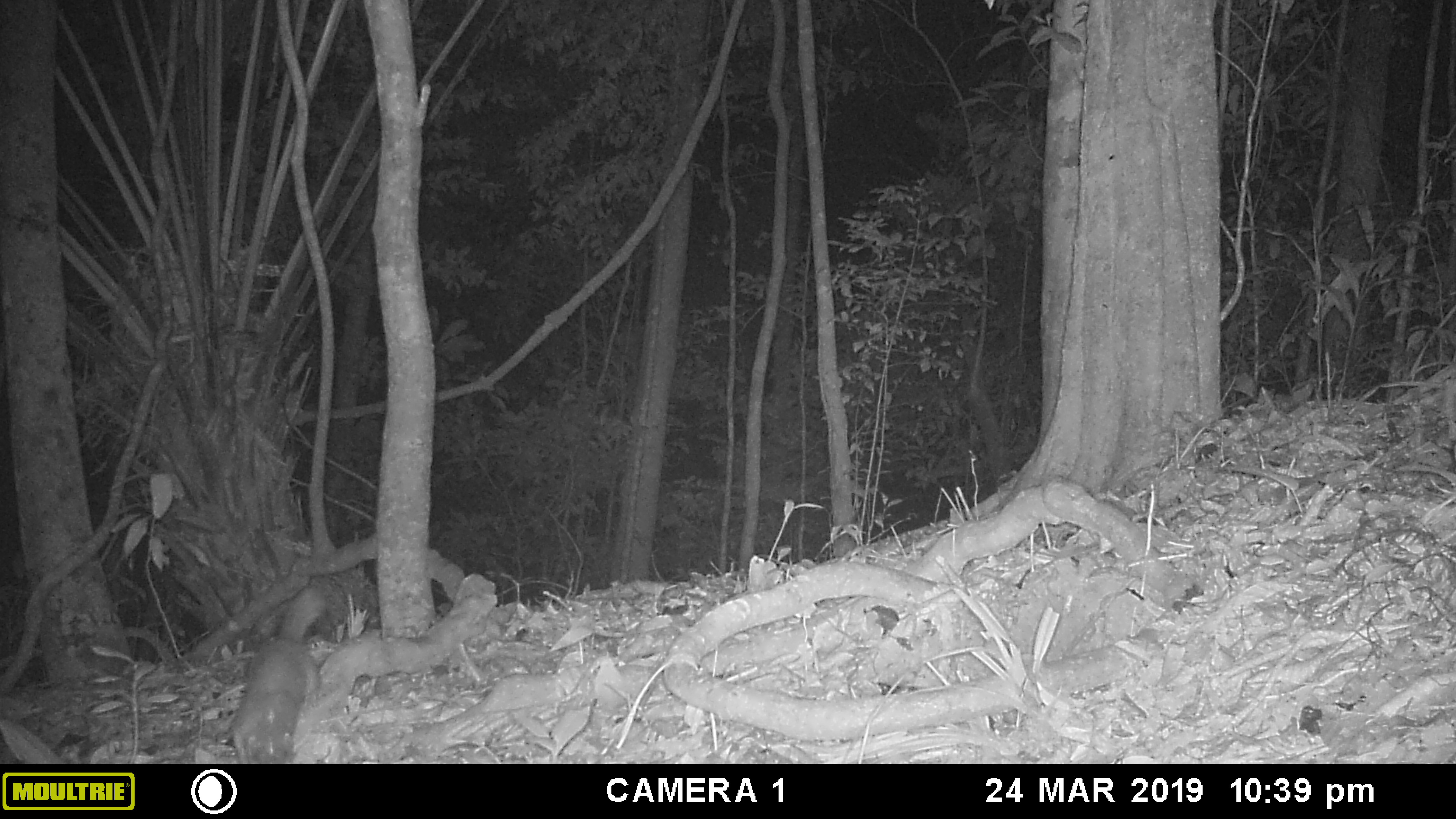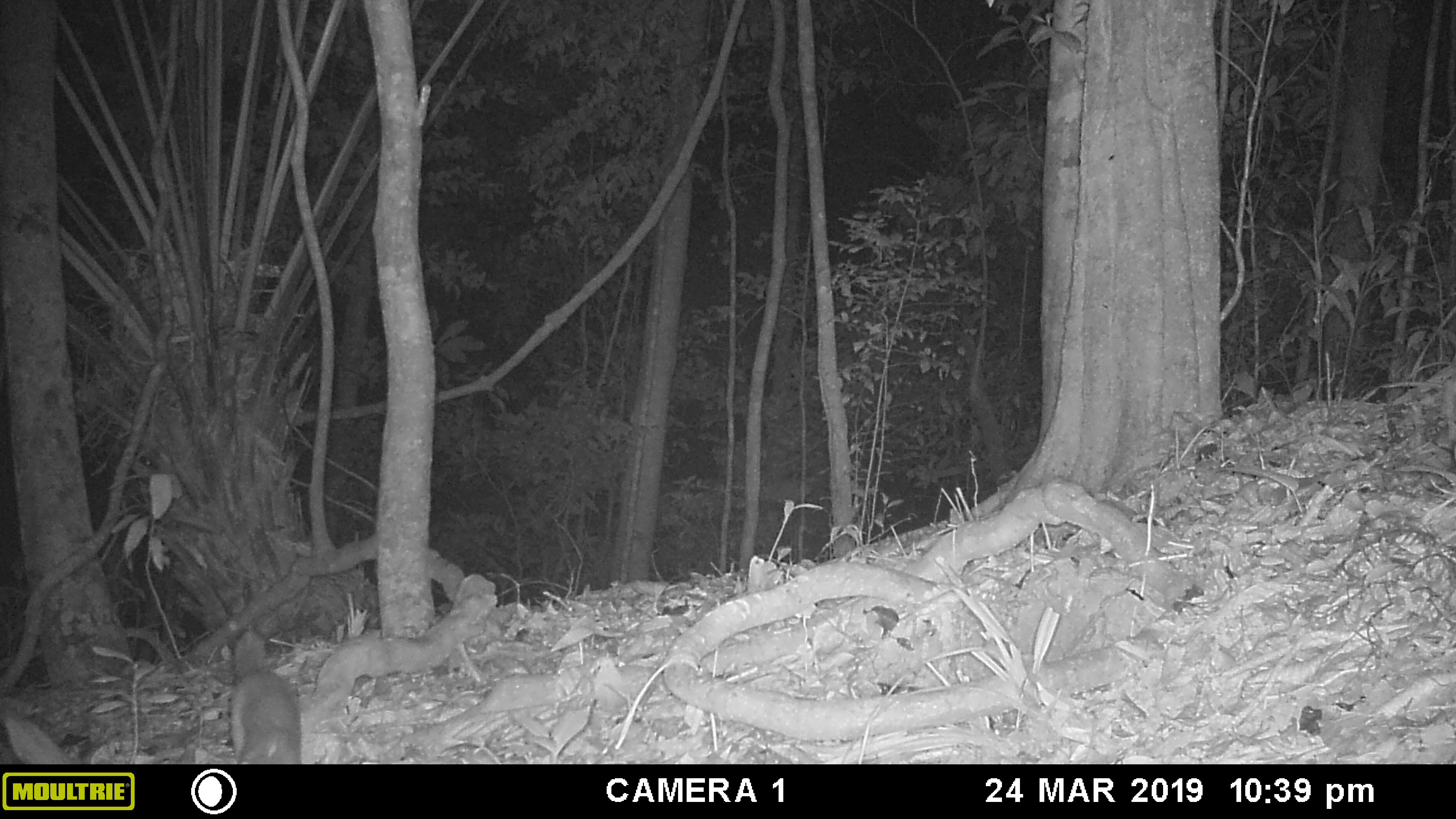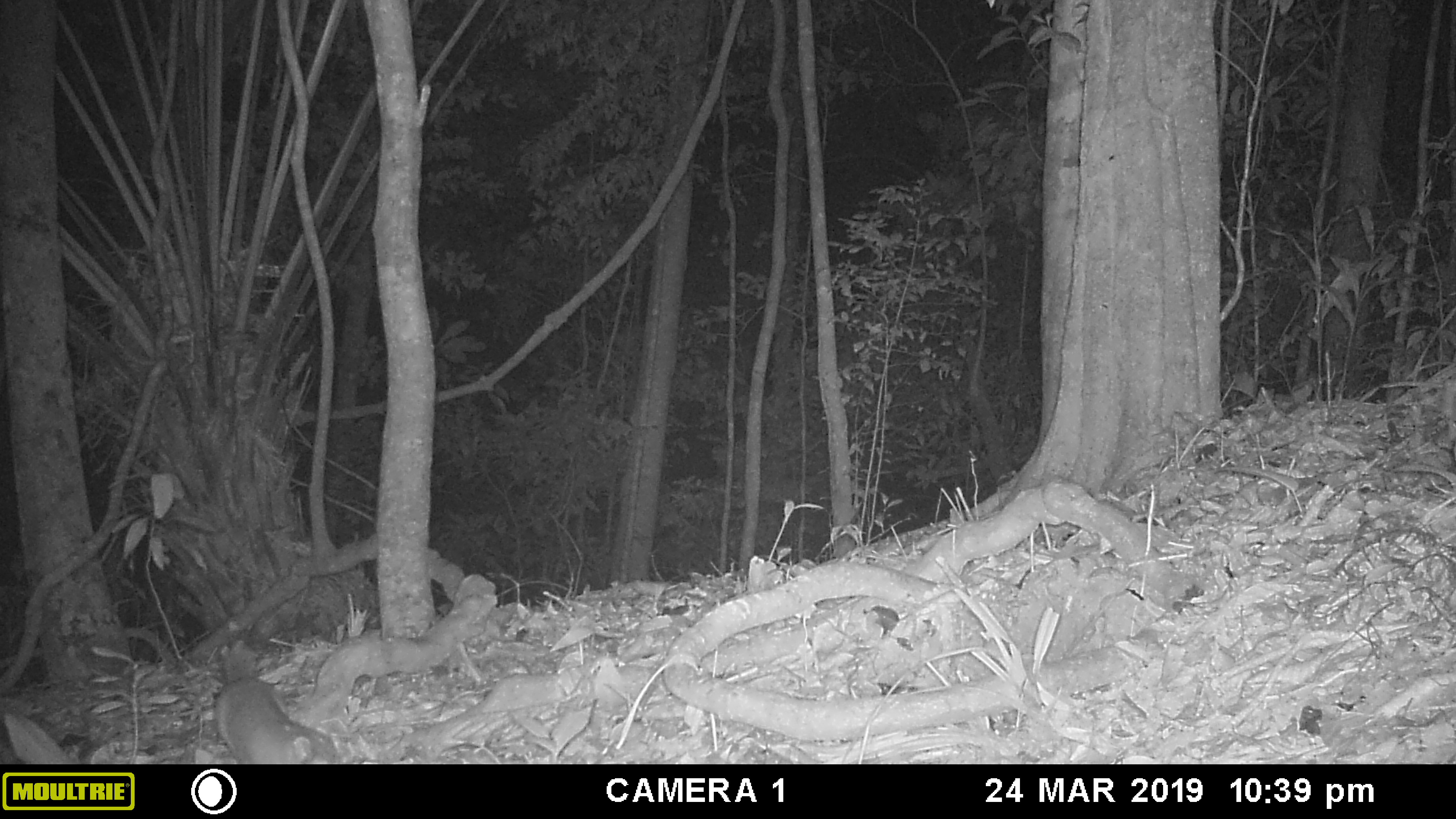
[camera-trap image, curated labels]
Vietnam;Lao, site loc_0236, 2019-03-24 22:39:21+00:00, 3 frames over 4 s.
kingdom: Animalia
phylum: Chordata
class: Mammalia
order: Carnivora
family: Mustelidae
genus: Melogale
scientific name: Melogale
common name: ferret badger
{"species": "ferret badger (Melogale)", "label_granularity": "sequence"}